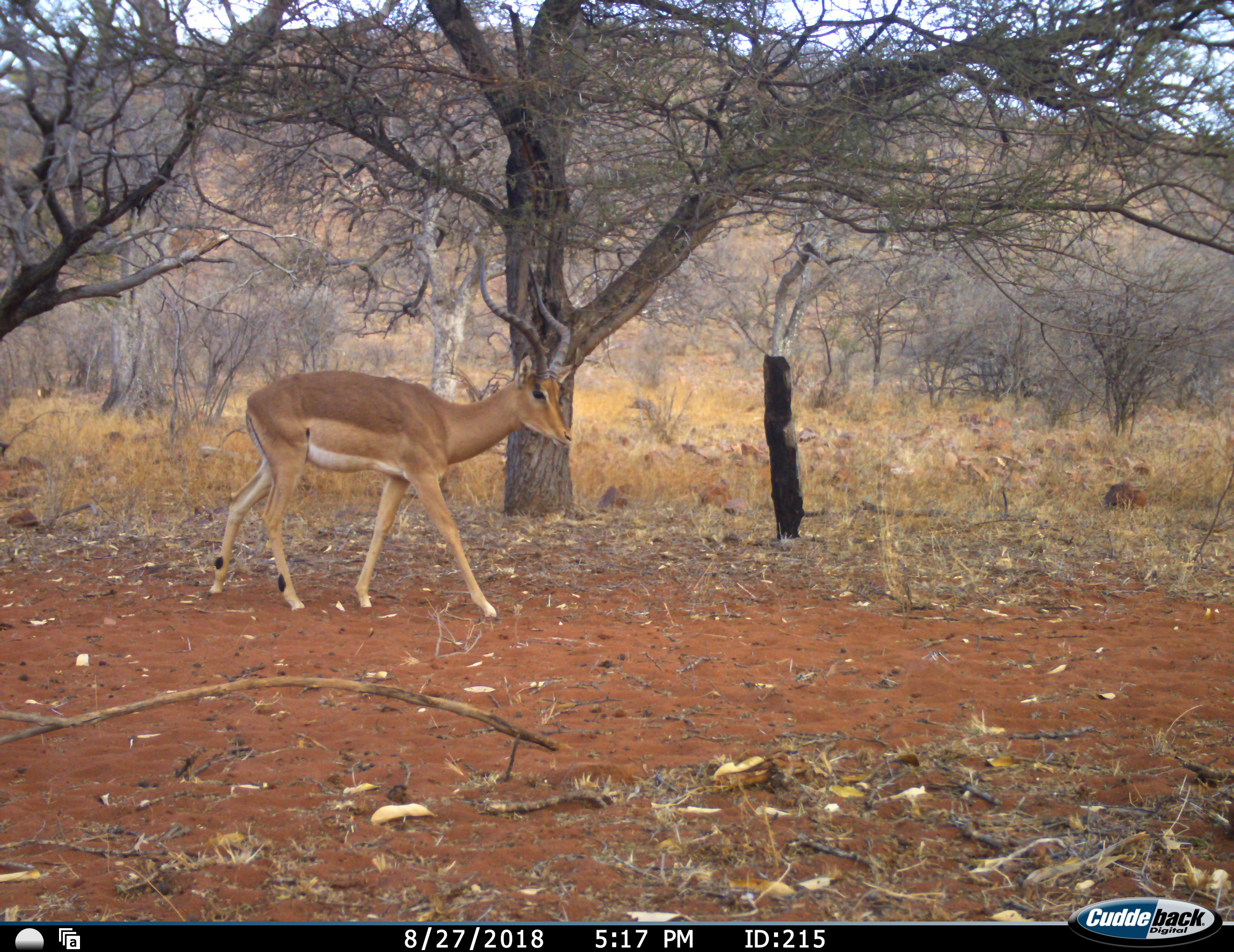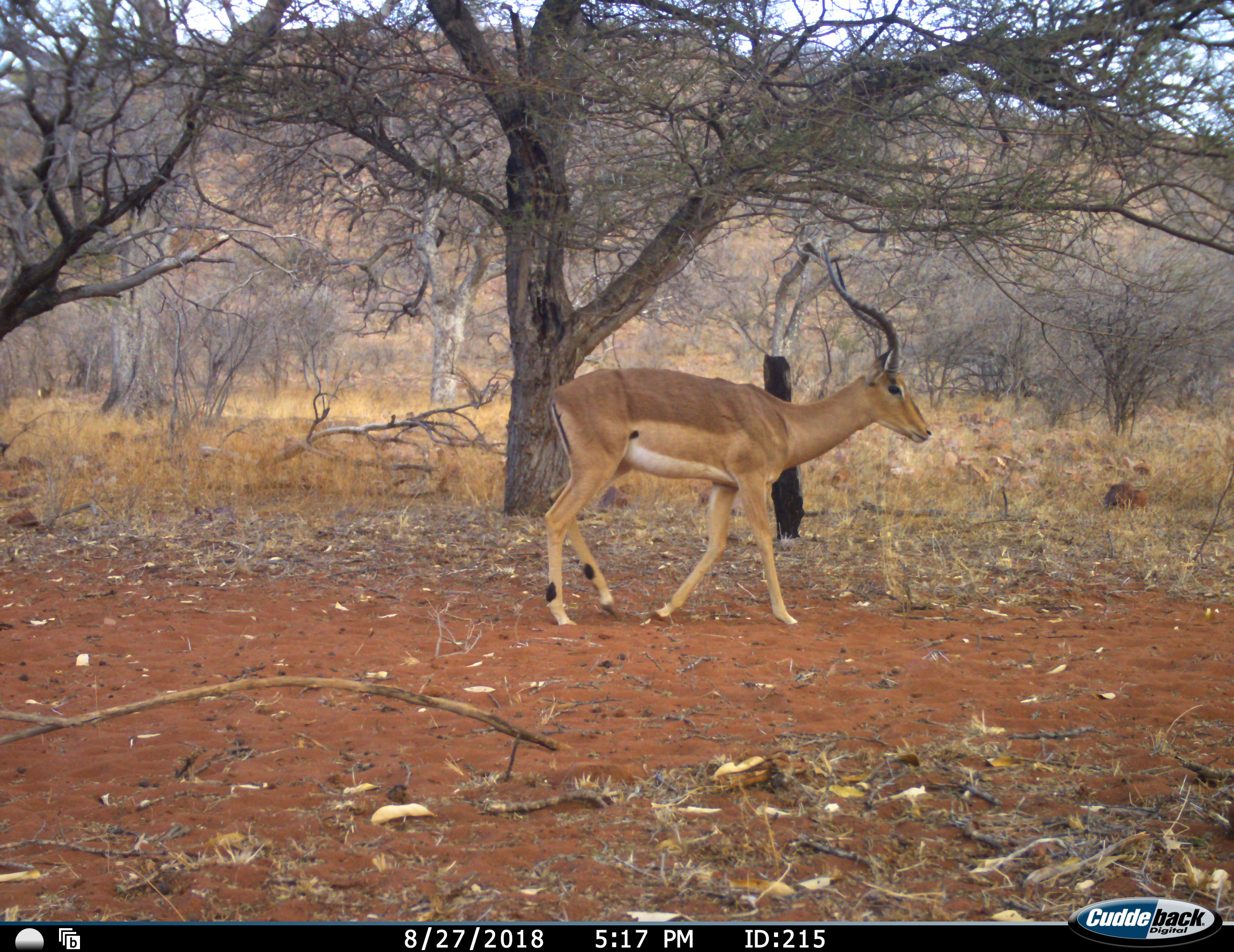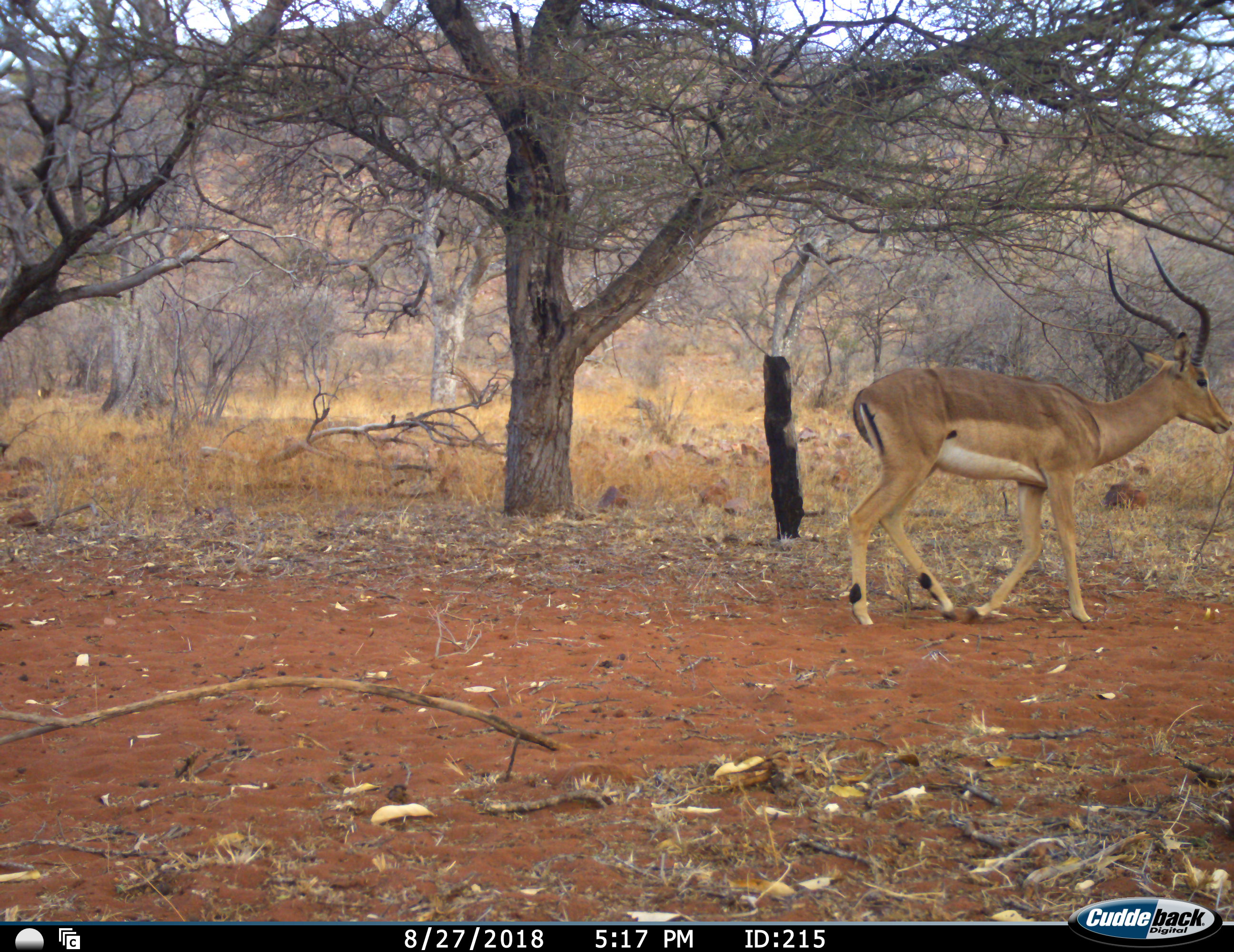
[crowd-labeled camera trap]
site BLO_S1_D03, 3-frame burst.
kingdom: Animalia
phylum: Chordata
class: Mammalia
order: Artiodactyla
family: Bovidae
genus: Aepyceros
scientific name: Aepyceros melampus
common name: impala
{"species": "impala (Aepyceros melampus)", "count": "1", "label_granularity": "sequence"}